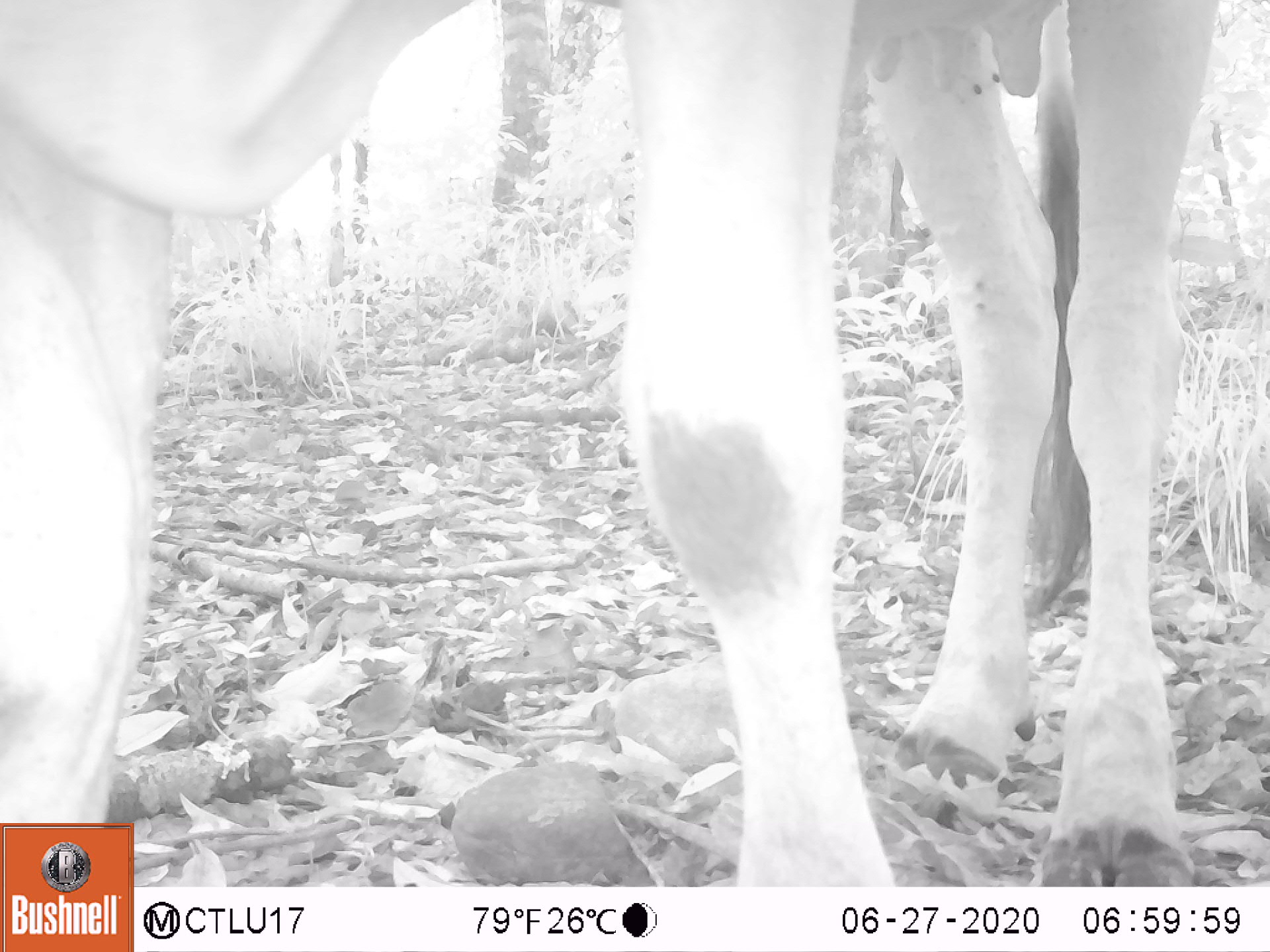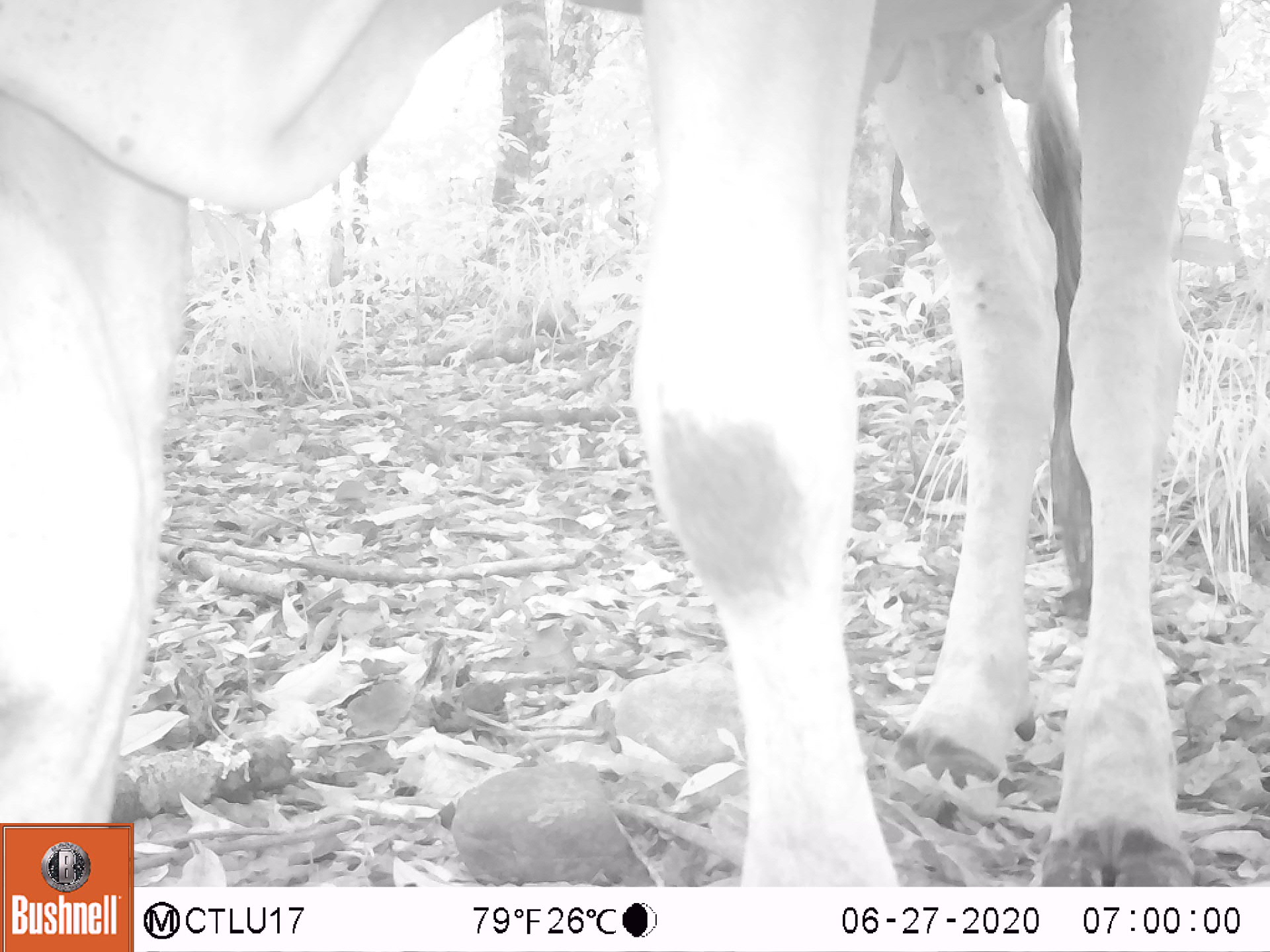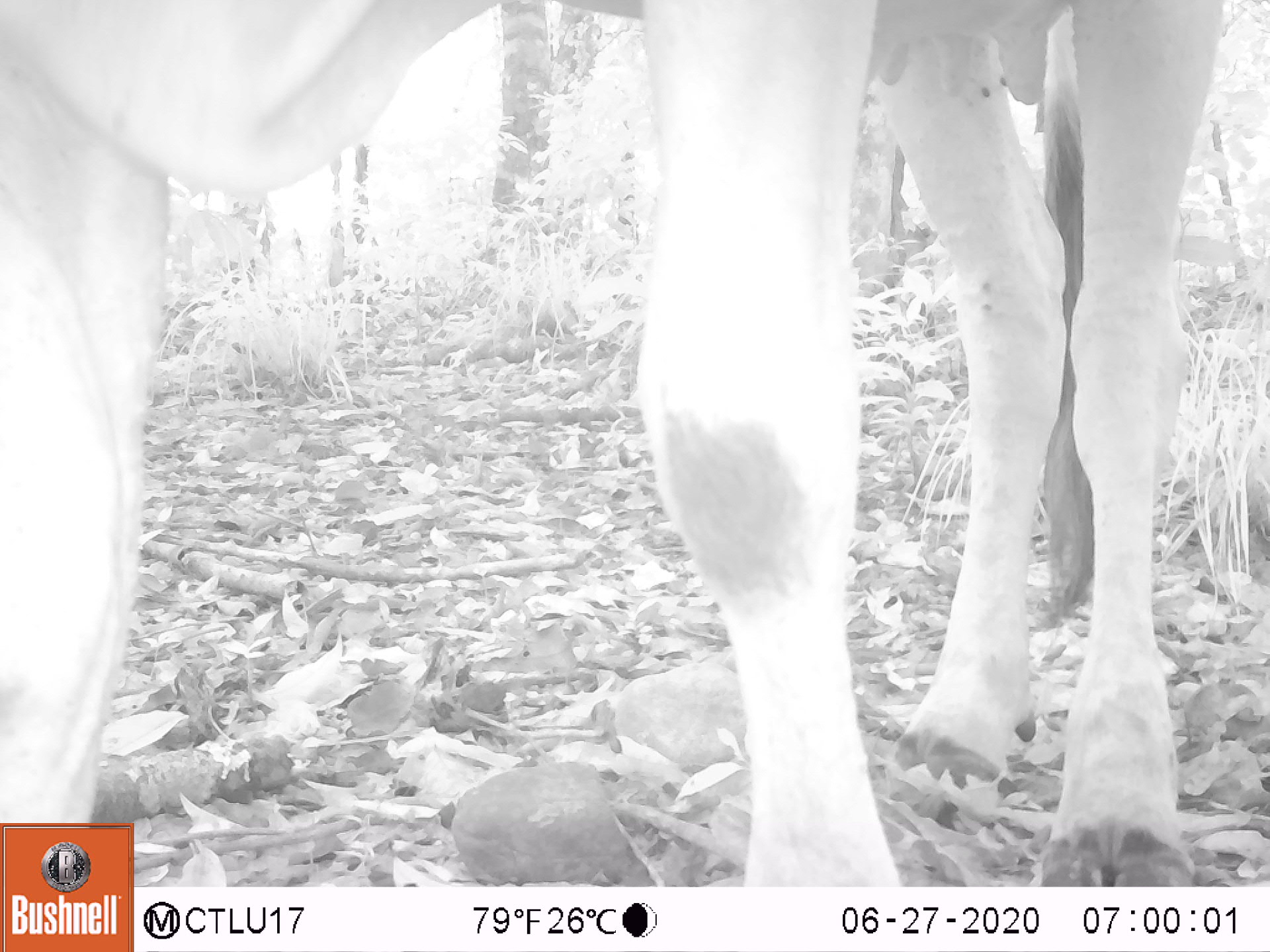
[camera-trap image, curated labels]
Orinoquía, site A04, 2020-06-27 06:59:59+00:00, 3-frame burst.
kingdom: Animalia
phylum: Chordata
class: Mammalia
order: Artiodactyla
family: Bovidae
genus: Bos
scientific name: Bos taurus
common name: cow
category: cattle